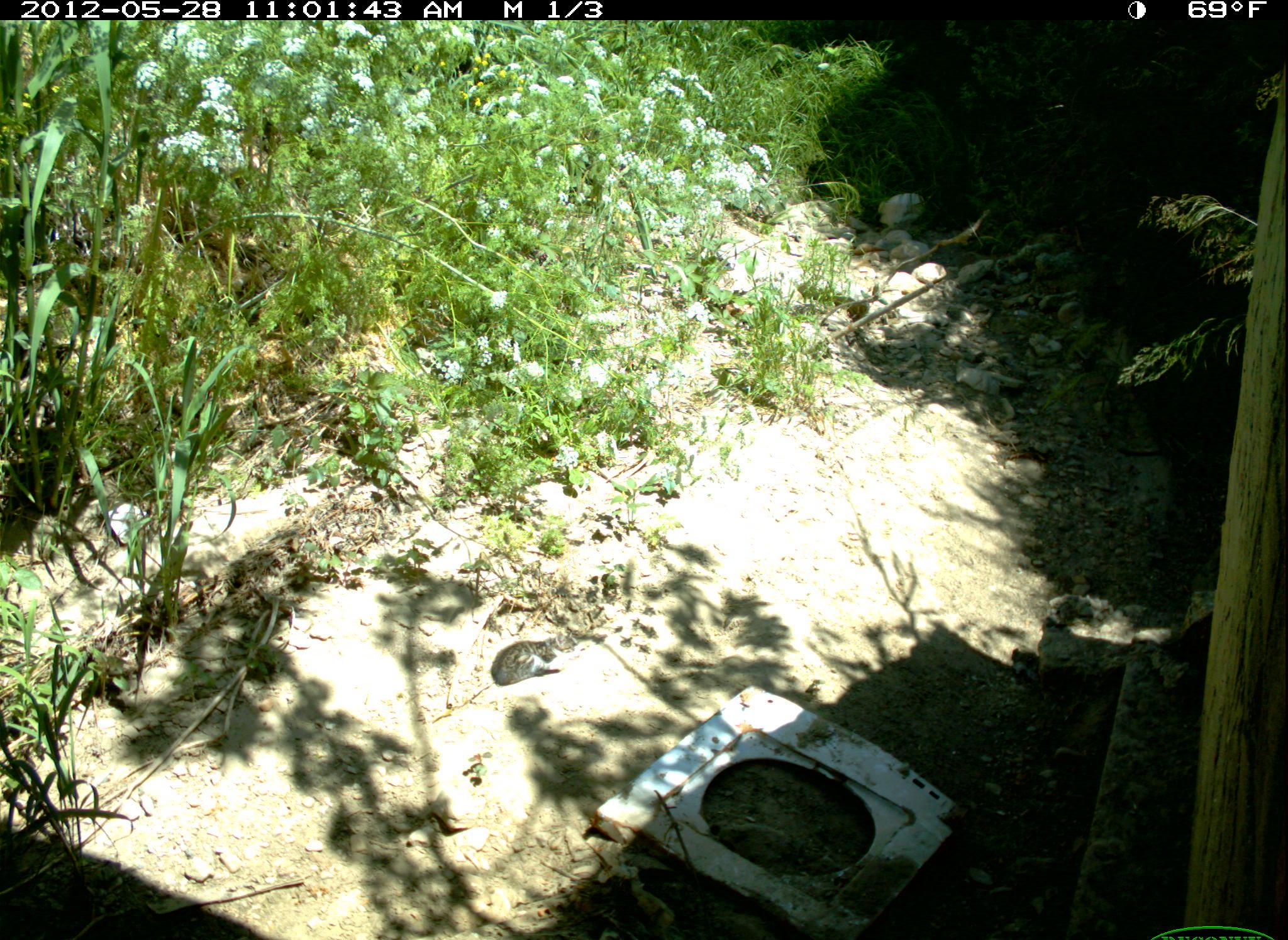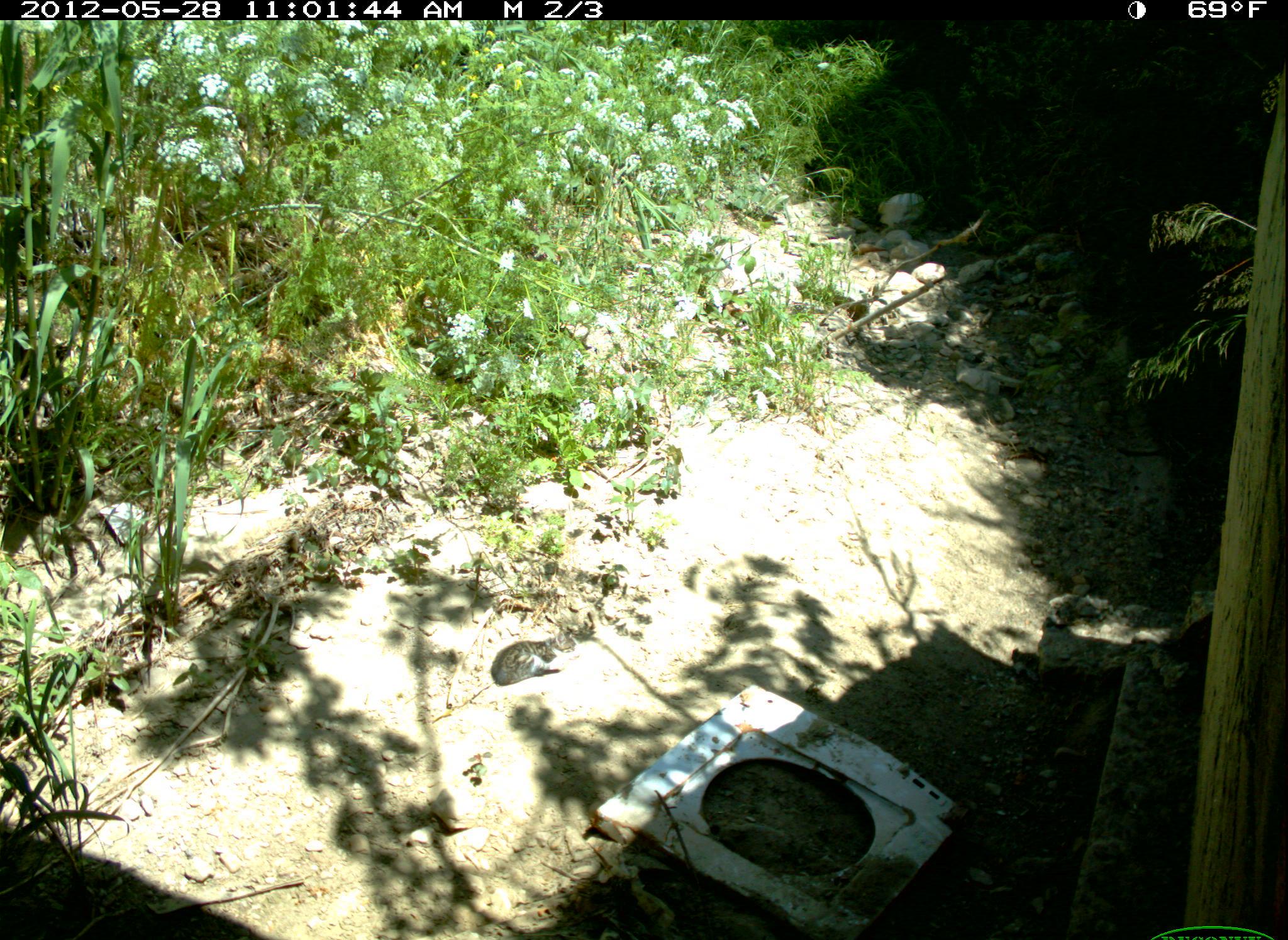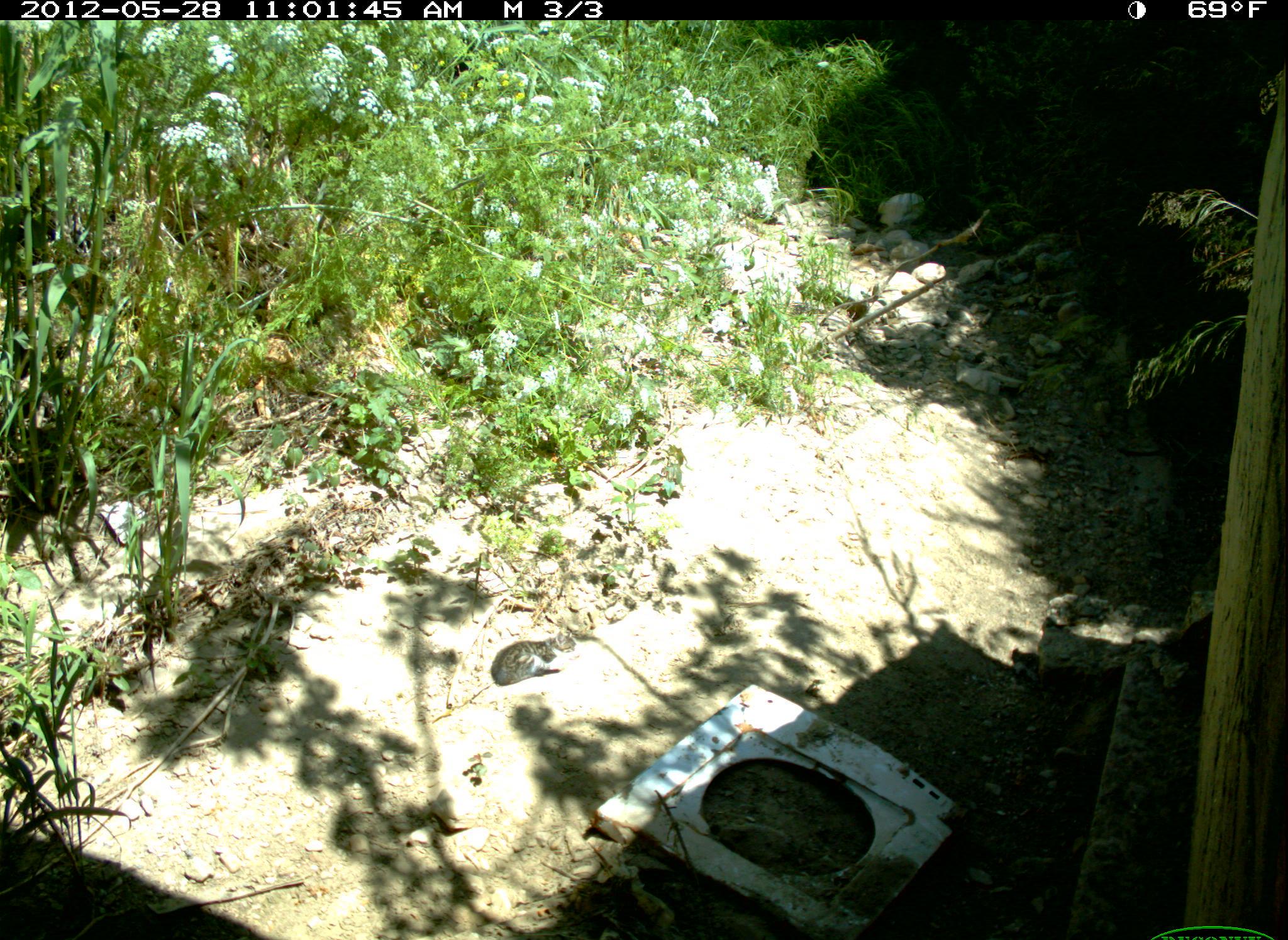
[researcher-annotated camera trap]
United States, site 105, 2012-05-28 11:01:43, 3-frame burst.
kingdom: Animalia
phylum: Chordata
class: Mammalia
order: Carnivora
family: Felidae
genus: Felis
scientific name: Felis catus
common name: cat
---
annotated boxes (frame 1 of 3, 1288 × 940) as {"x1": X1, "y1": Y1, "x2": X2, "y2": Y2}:
cat: {"x1": 481, "y1": 627, "x2": 588, "y2": 695}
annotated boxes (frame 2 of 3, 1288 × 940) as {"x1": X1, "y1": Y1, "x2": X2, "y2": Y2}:
cat: {"x1": 488, "y1": 637, "x2": 566, "y2": 689}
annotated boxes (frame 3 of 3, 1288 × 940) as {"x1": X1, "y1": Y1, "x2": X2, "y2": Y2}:
cat: {"x1": 478, "y1": 623, "x2": 584, "y2": 689}